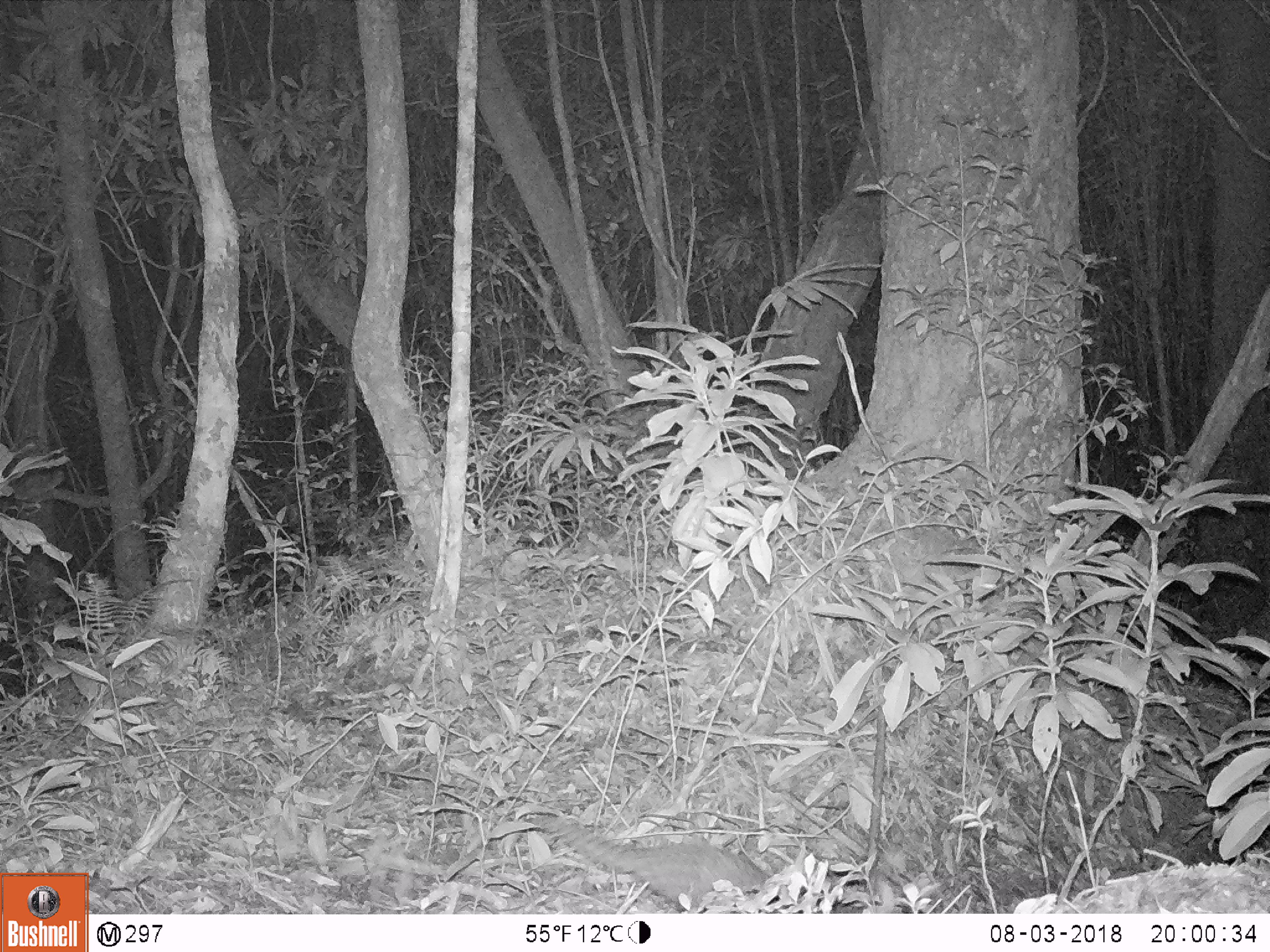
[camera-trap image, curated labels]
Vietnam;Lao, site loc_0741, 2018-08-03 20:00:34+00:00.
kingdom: Animalia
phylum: Chordata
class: Mammalia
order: Pholidota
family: Manidae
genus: Manis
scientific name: Manis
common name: asian pangolins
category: pangolin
Pangolin (asian pangolins) (Manis). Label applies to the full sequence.